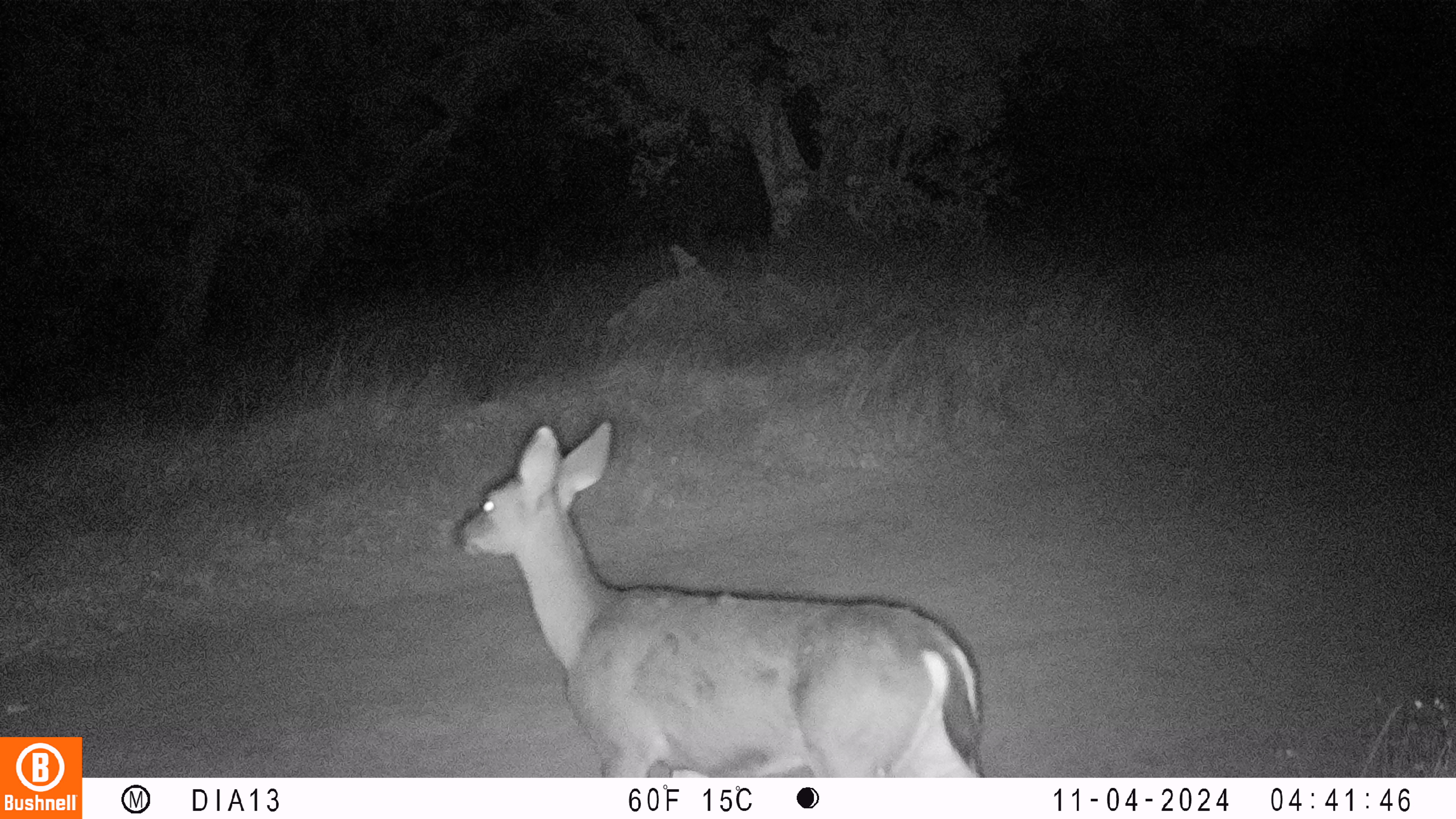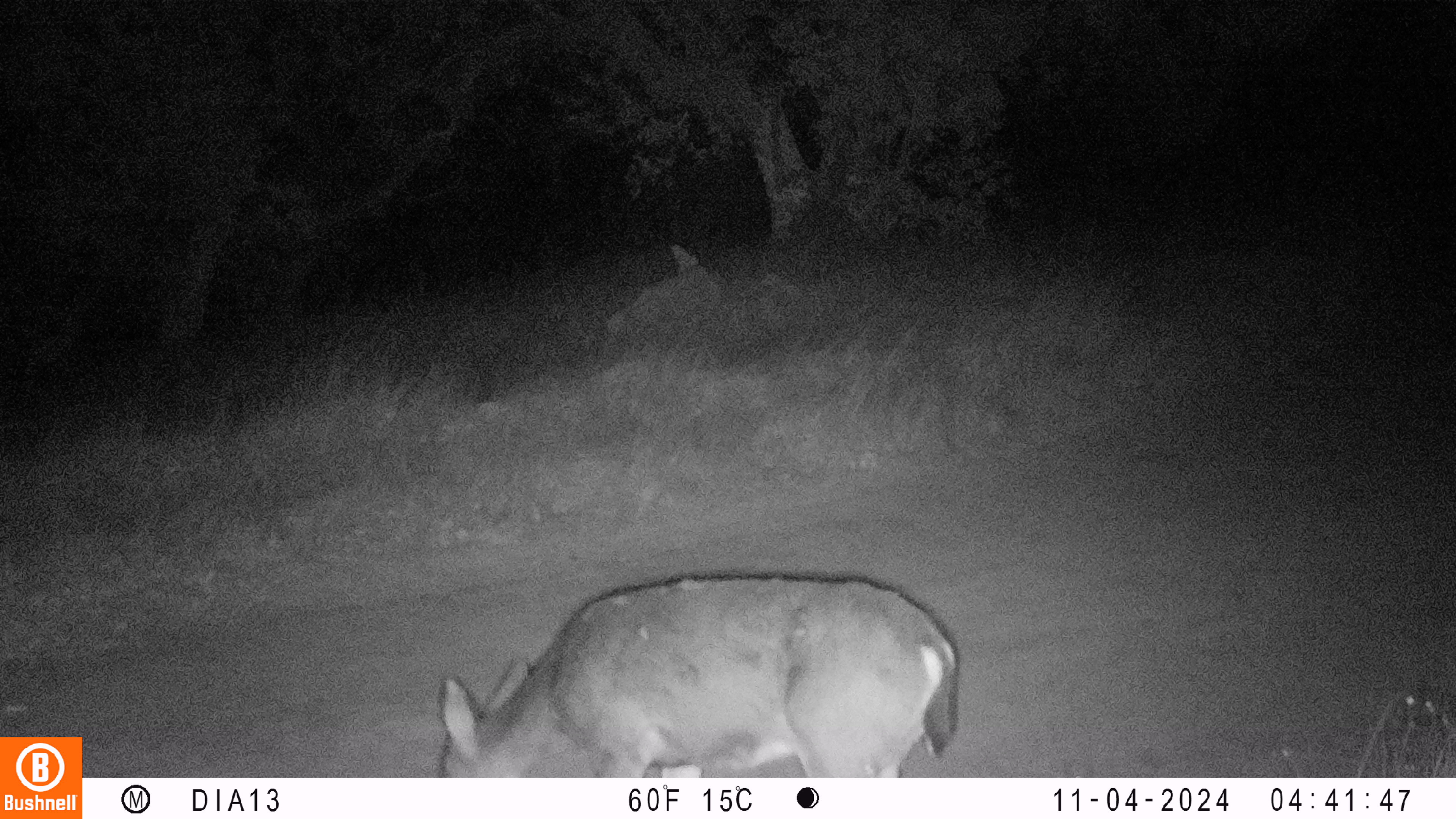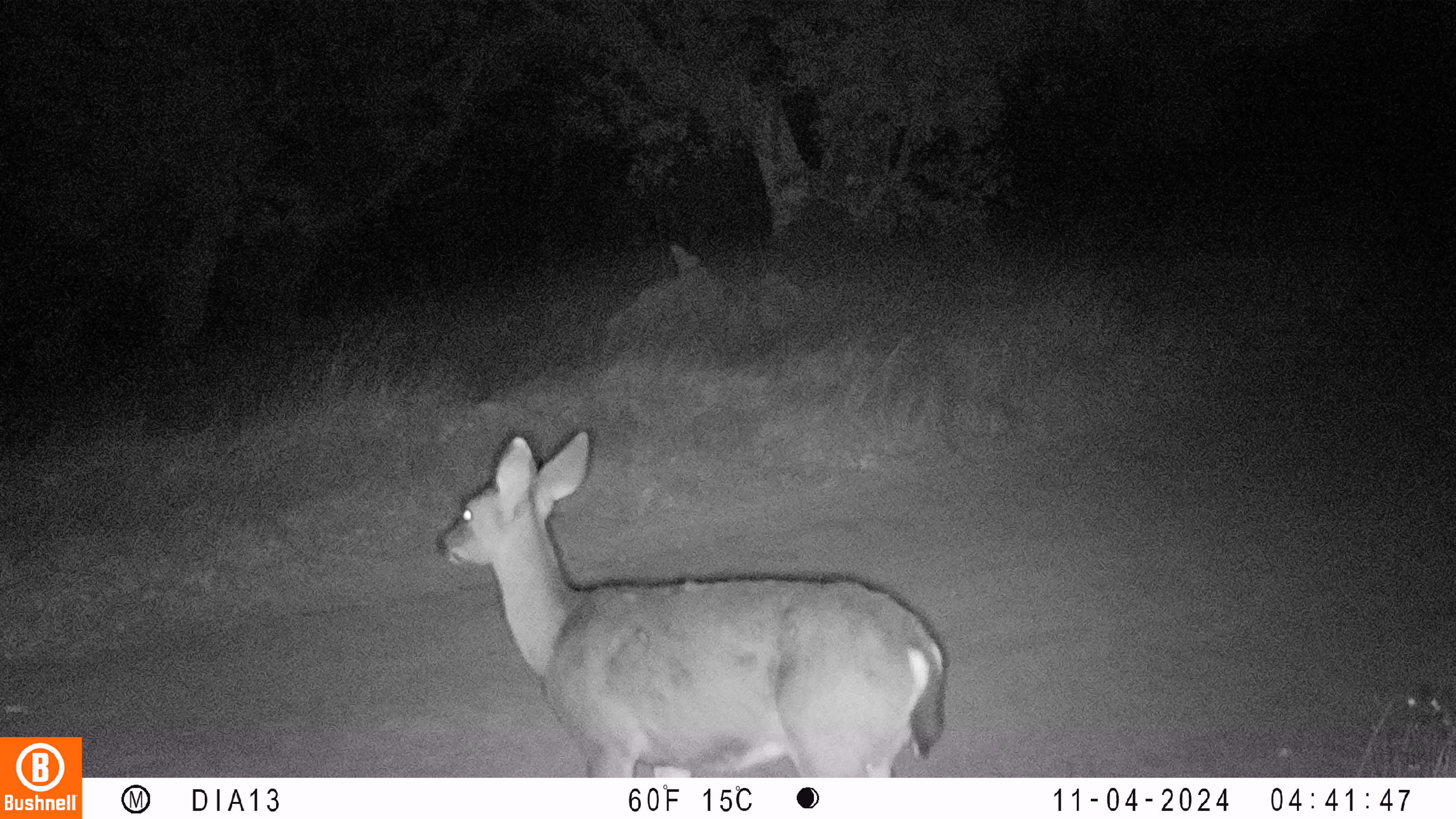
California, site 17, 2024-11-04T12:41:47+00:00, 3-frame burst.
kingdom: Animalia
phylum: Chordata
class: Mammalia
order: Artiodactyla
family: Cervidae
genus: Odocoileus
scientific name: Odocoileus hemionus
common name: mule deer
Mule deer (Odocoileus hemionus).